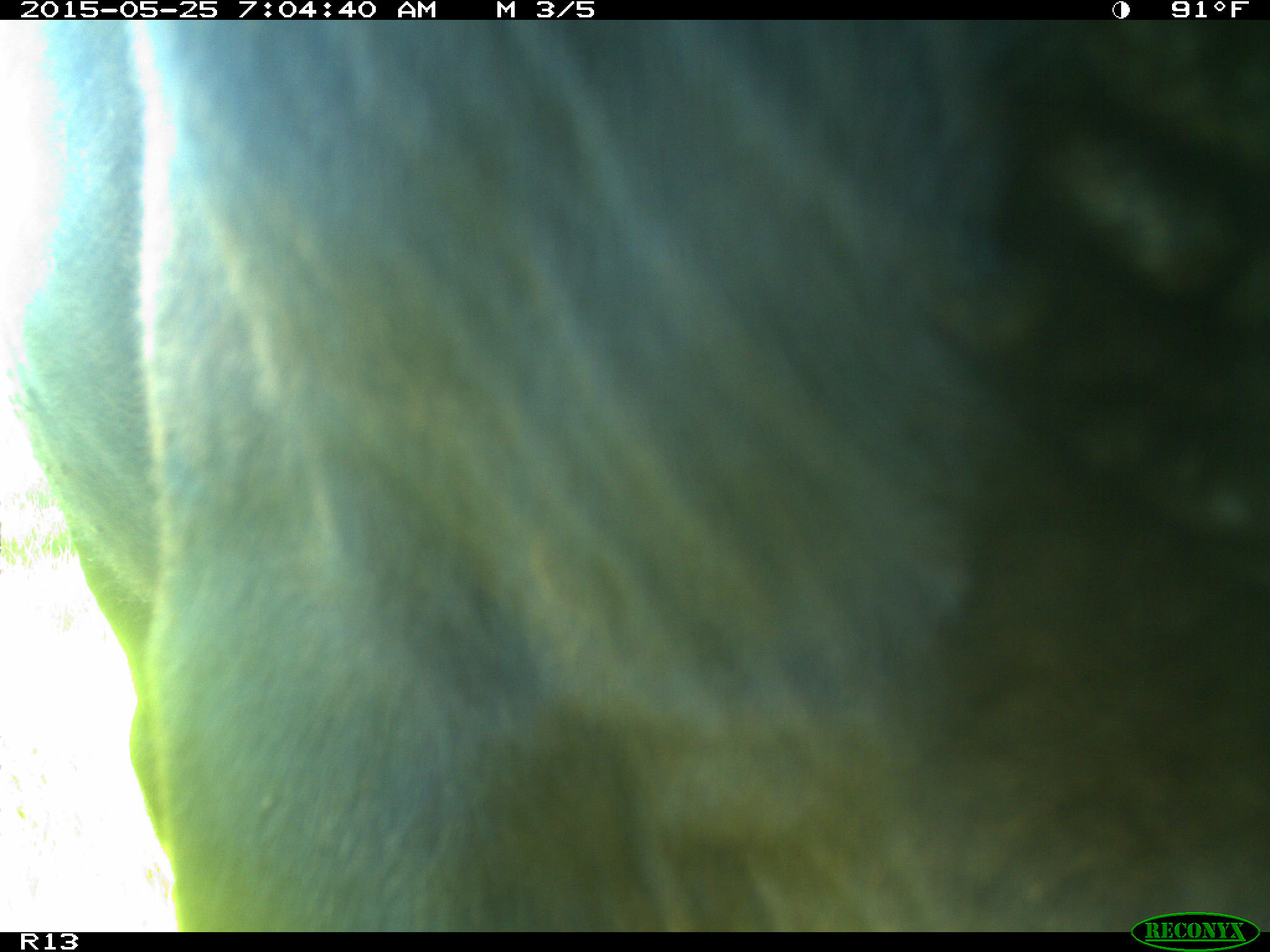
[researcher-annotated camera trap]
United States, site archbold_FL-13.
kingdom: Animalia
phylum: Chordata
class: Mammalia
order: Artiodactyla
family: Bovidae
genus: Bos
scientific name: Bos taurus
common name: domestic cow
Bos taurus (domestic cow).